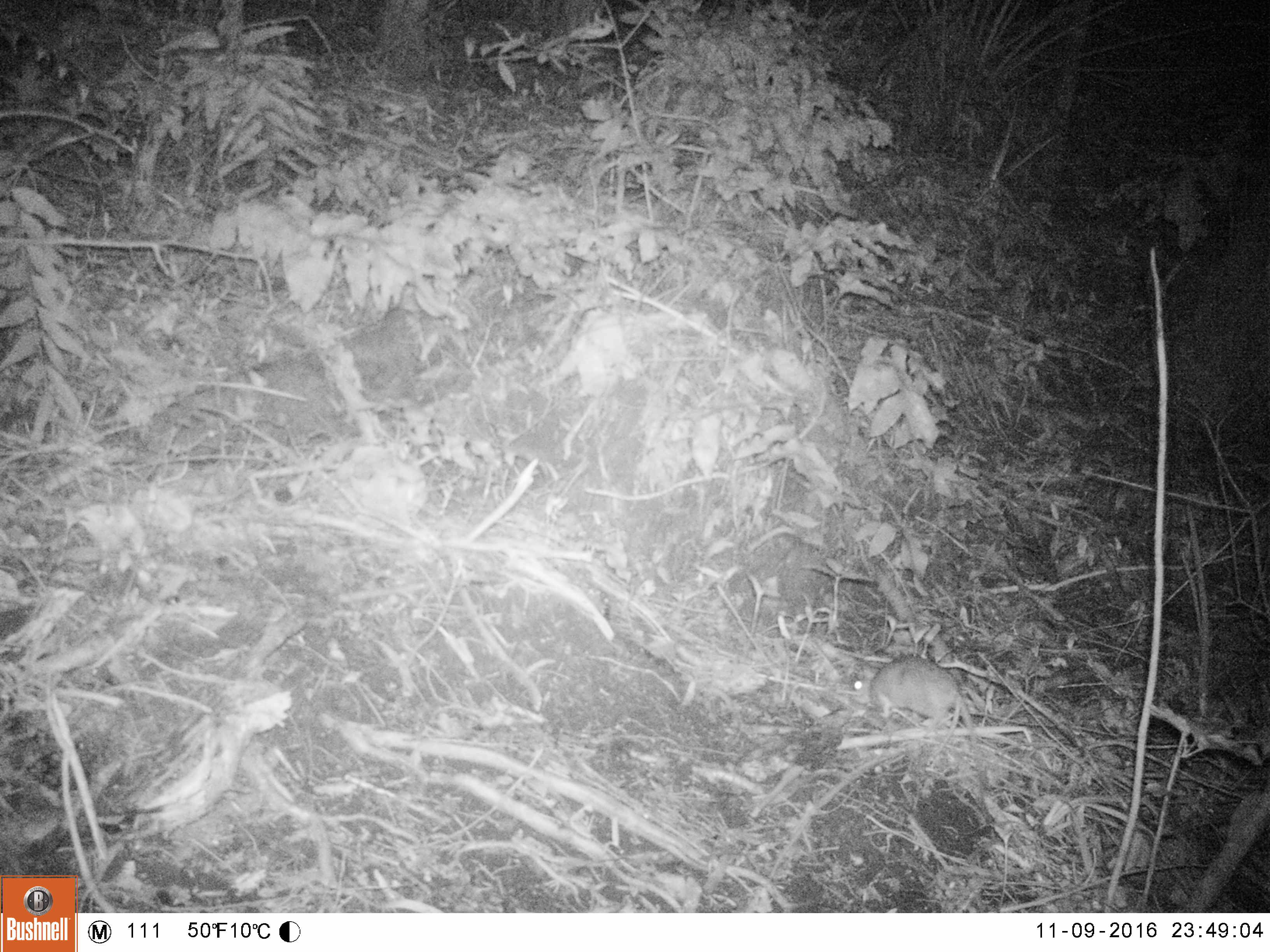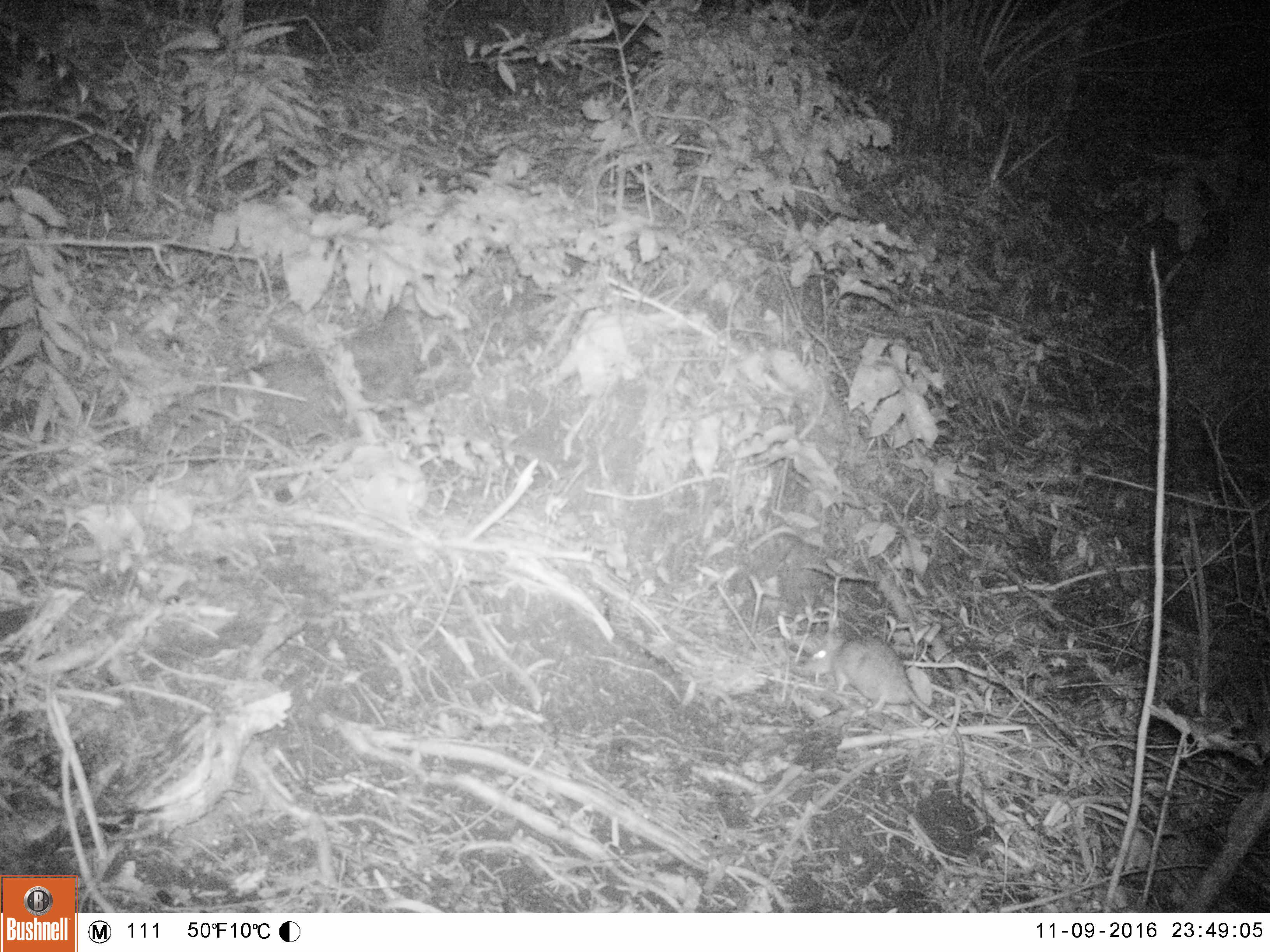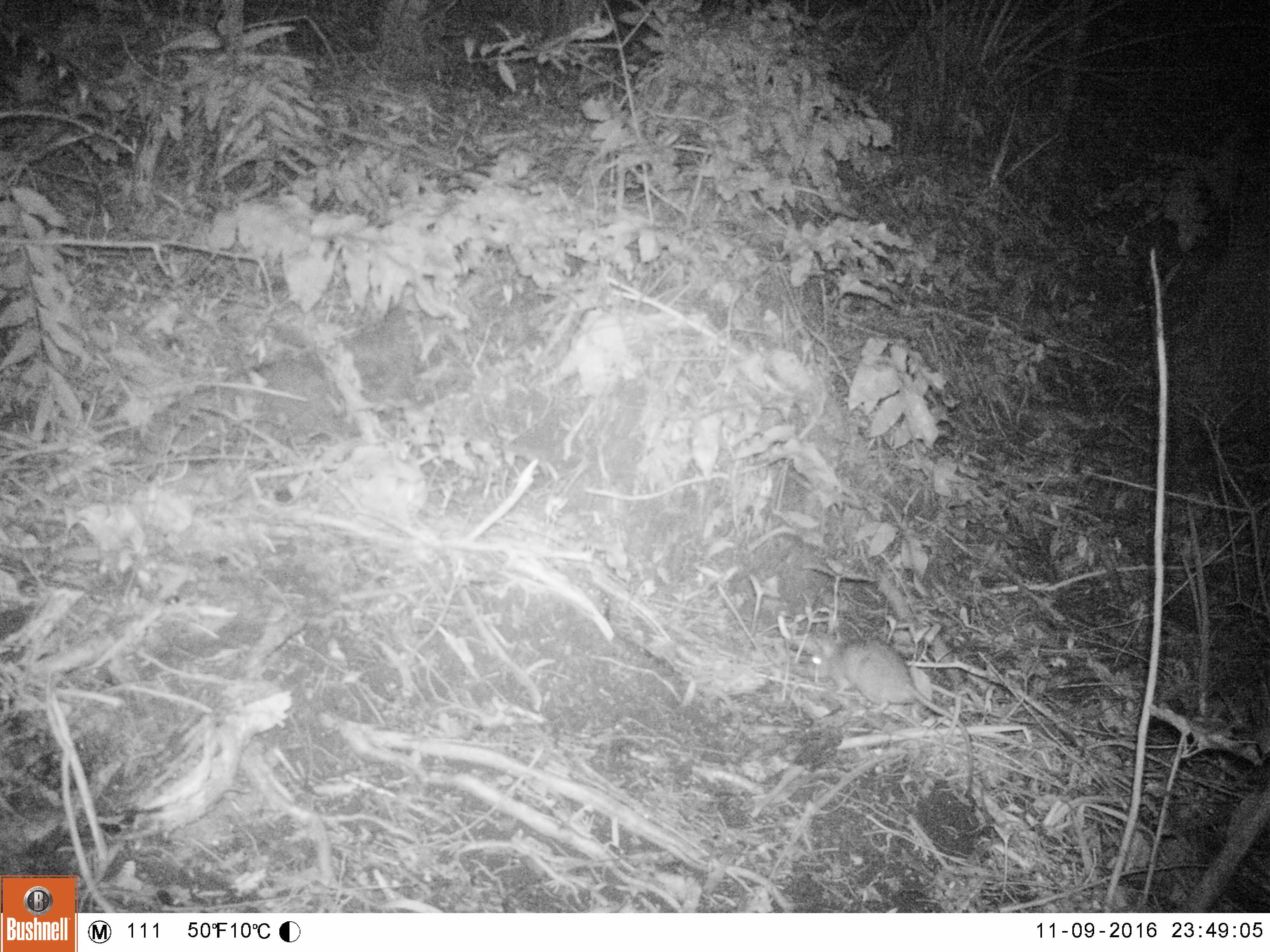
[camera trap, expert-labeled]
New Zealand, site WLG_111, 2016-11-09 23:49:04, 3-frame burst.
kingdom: Animalia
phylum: Chordata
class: Mammalia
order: Rodentia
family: Muridae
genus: Rattus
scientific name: Rattus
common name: rat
Rat (Rattus).